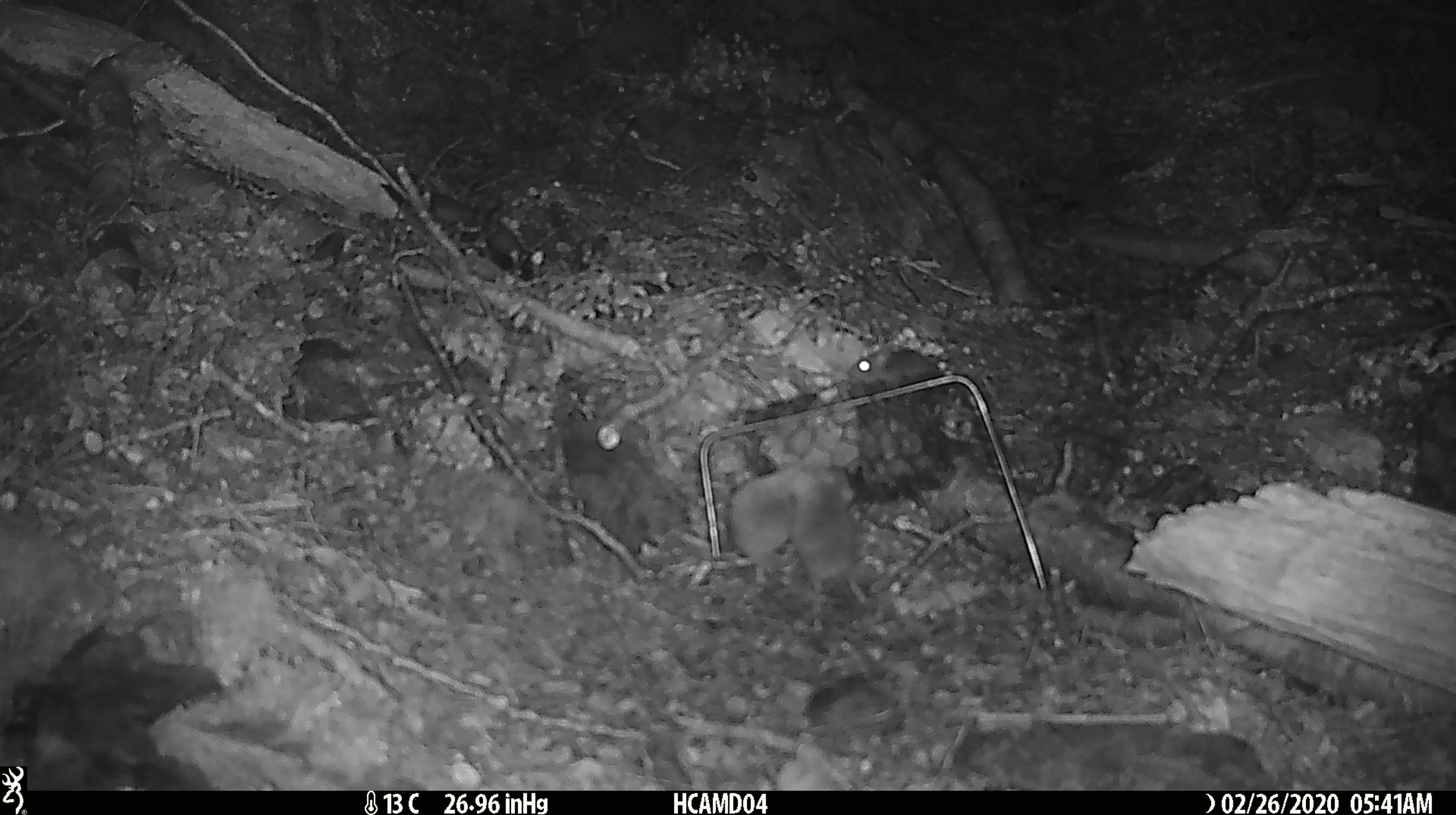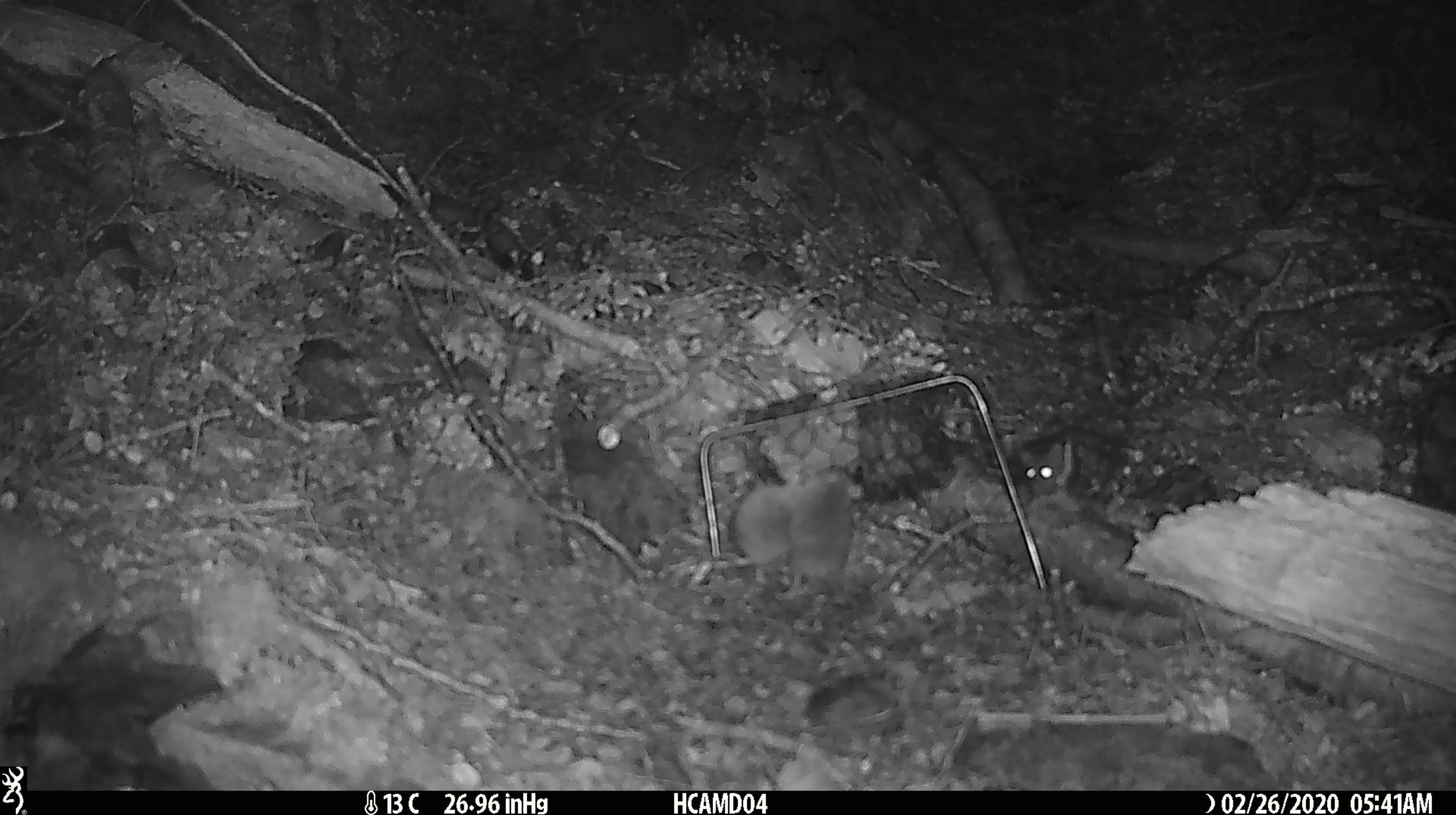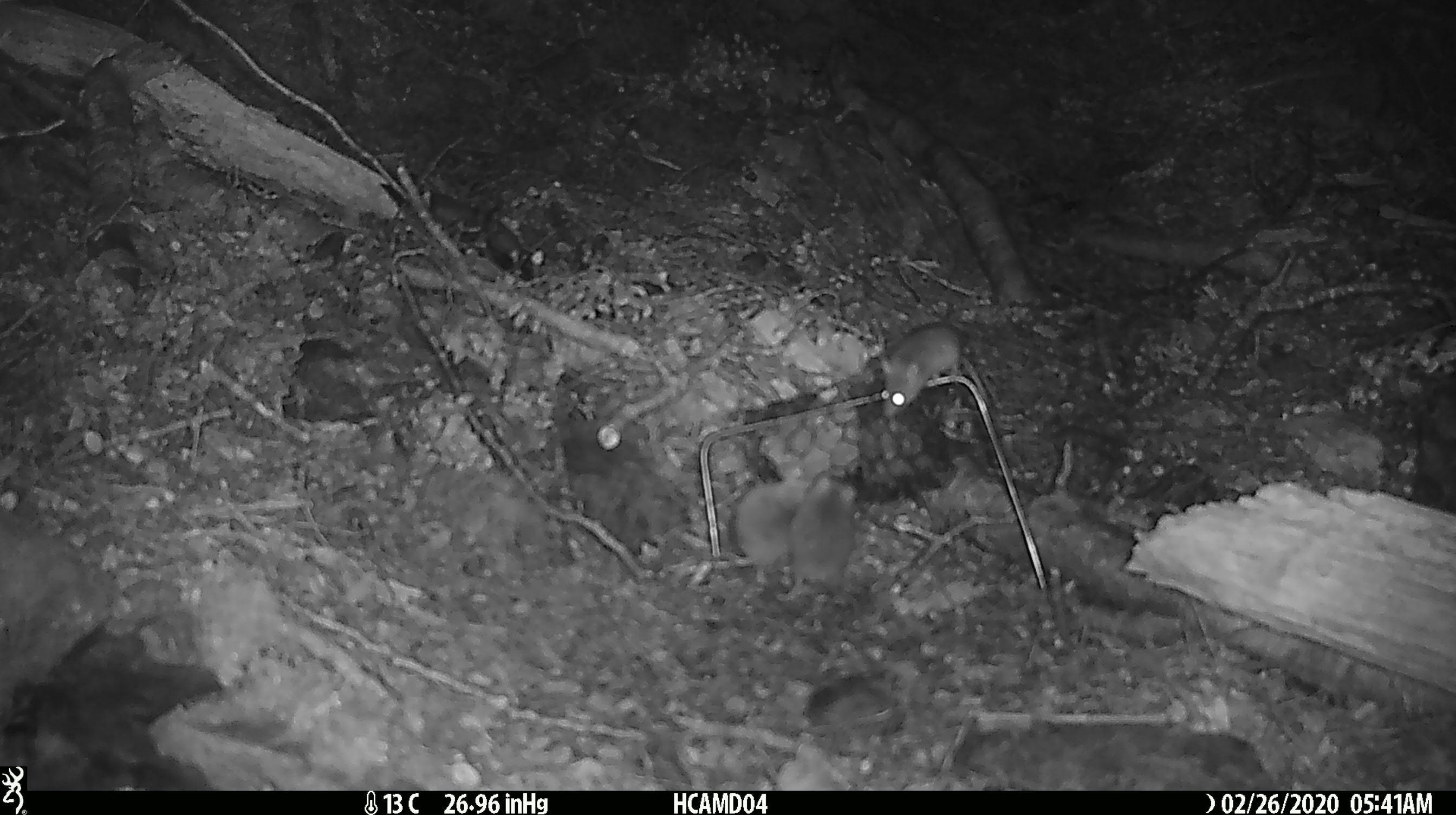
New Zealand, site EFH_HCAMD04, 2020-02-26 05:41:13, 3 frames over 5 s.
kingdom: Animalia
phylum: Chordata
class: Mammalia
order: Rodentia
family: Muridae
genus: Mus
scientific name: Mus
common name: mouse